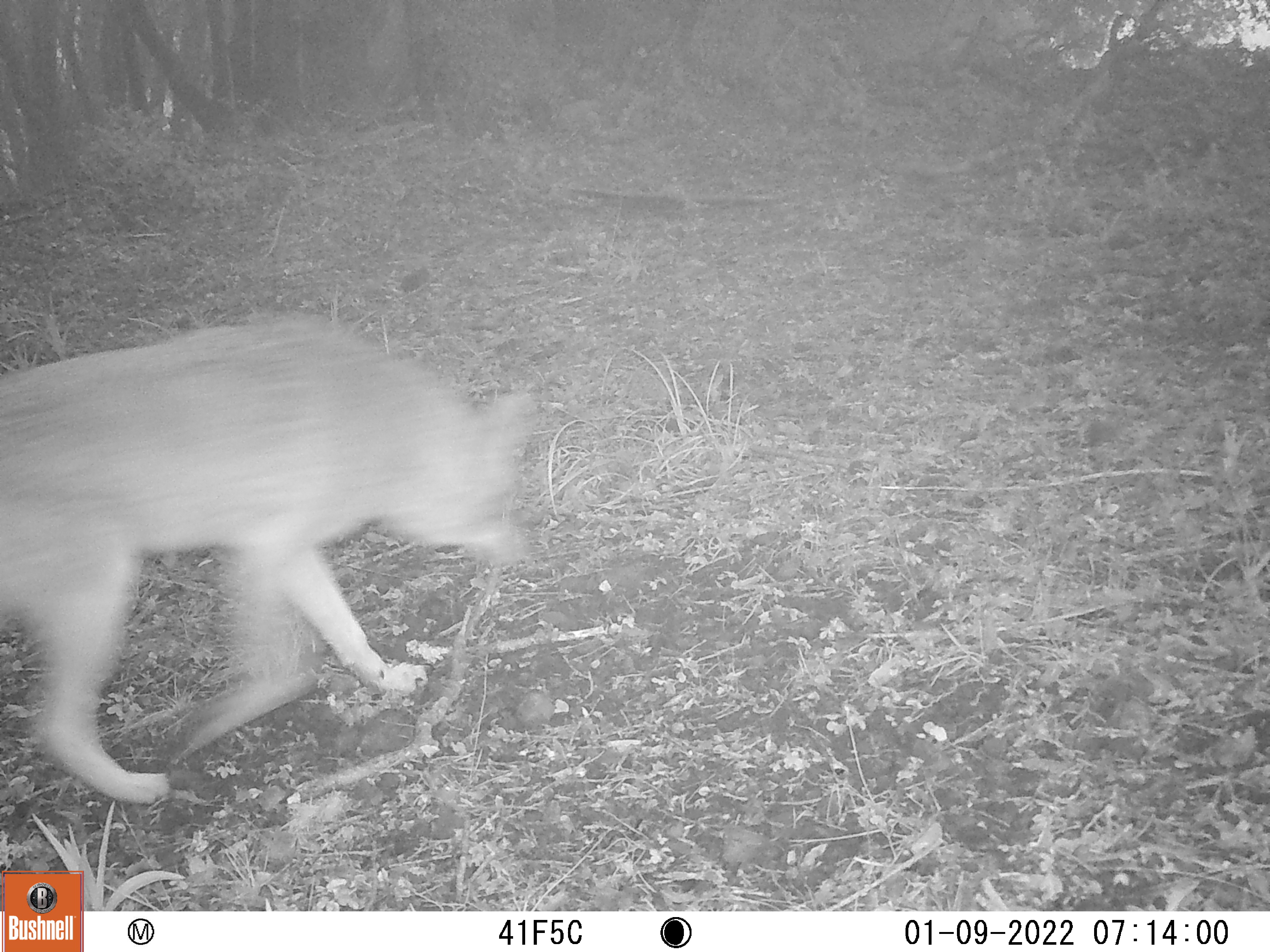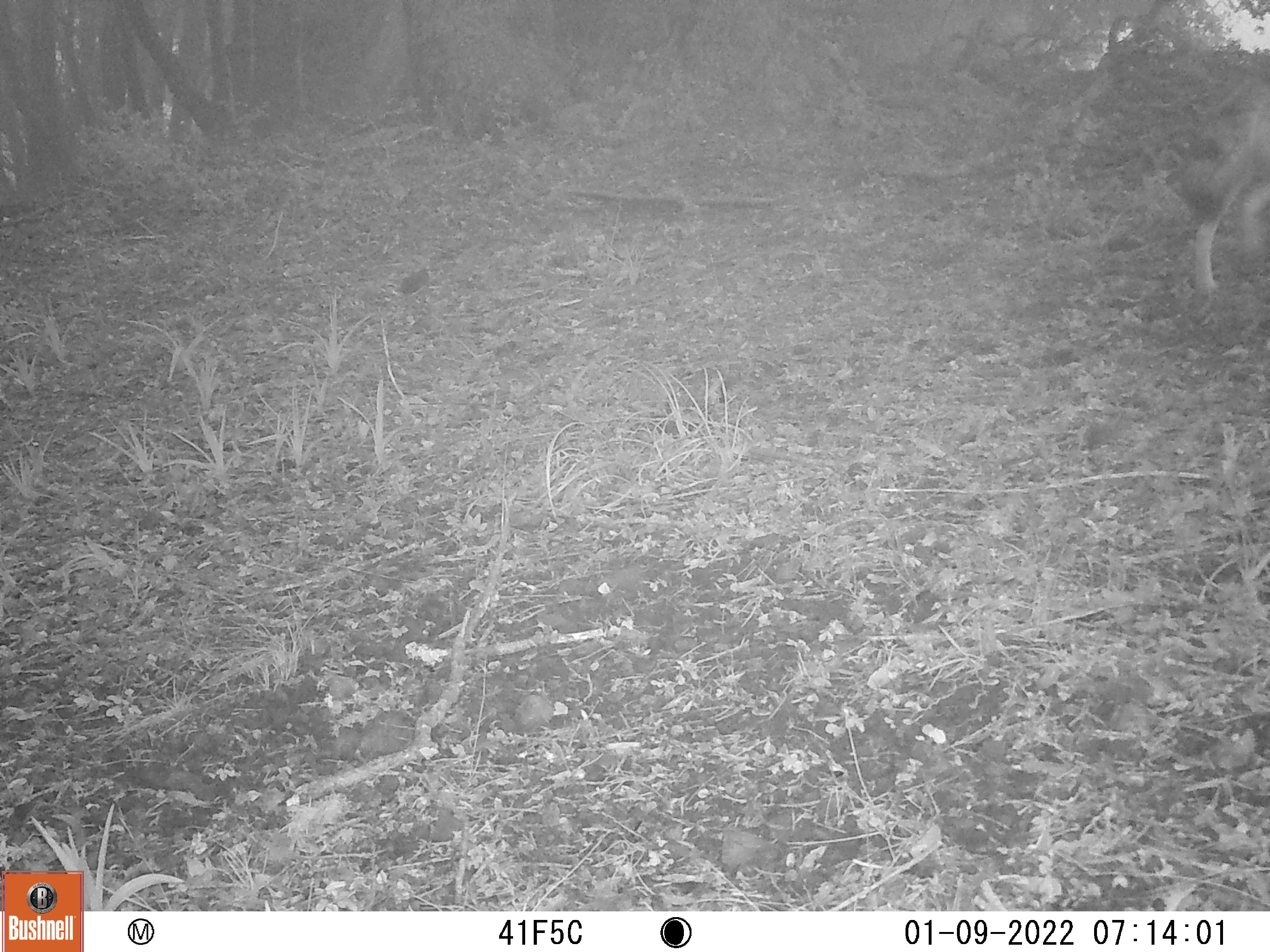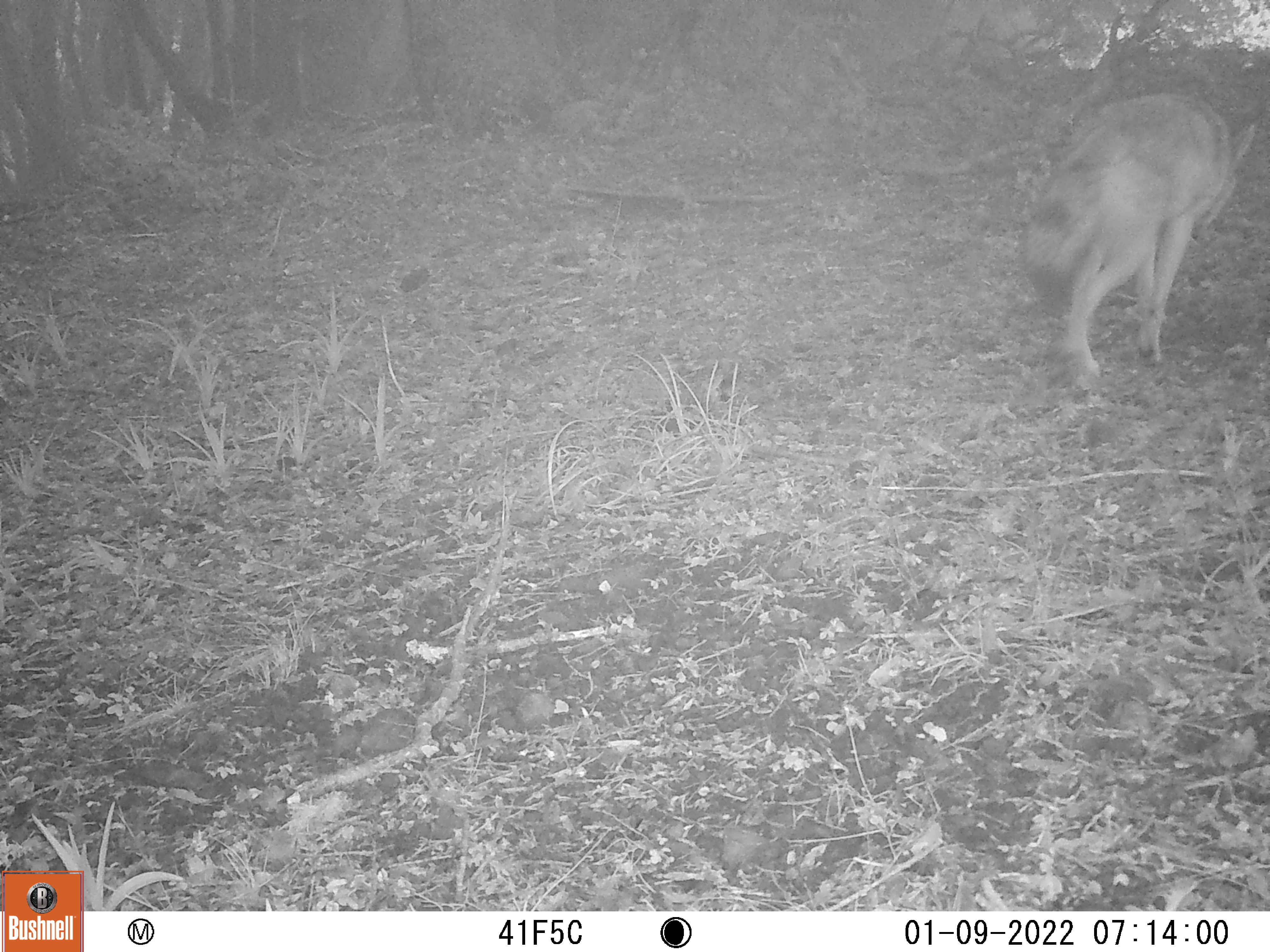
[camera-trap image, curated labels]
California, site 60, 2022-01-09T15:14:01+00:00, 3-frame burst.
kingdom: Animalia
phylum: Chordata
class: Mammalia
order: Carnivora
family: Canidae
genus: Canis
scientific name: Canis latrans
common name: coyote